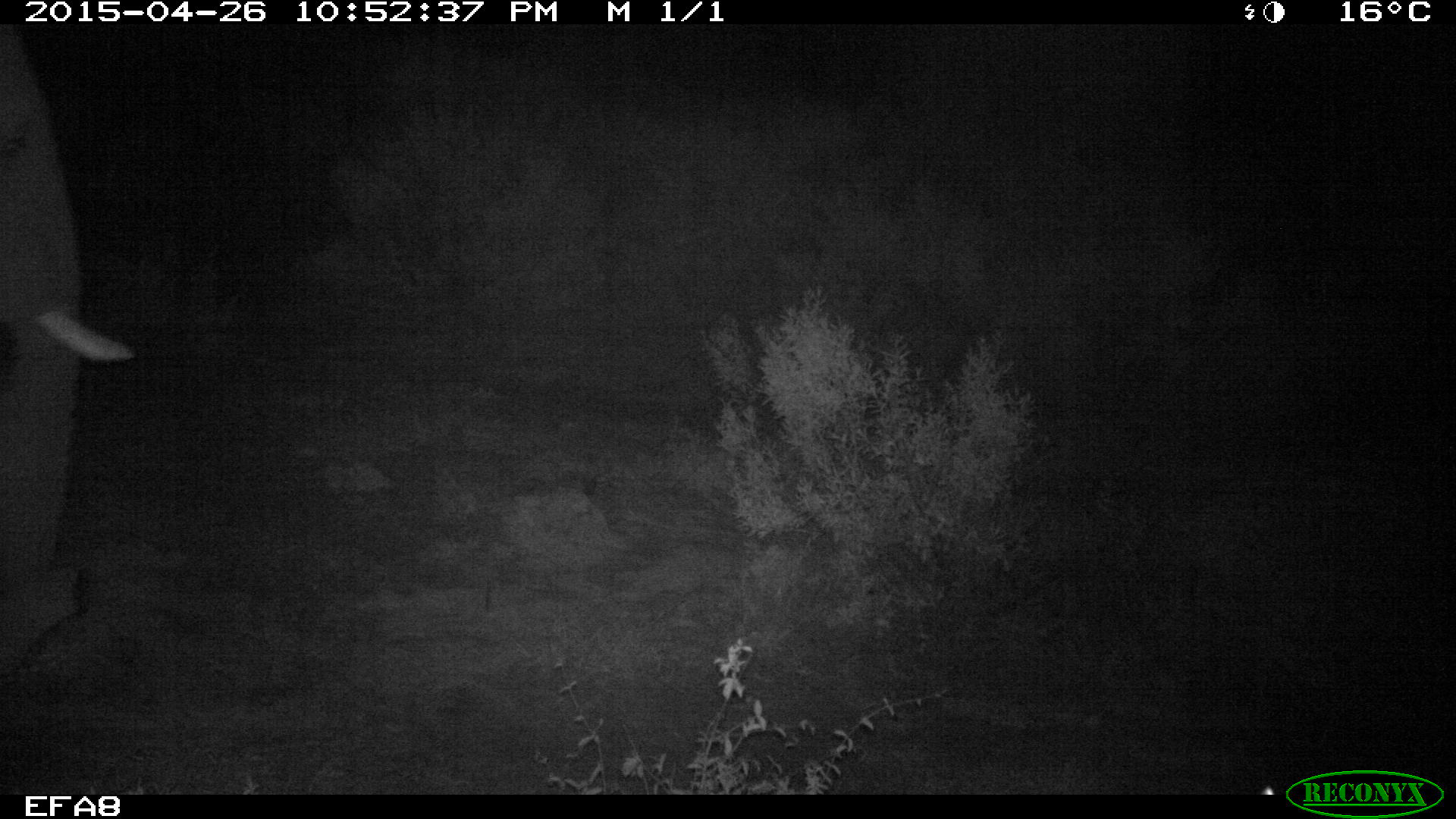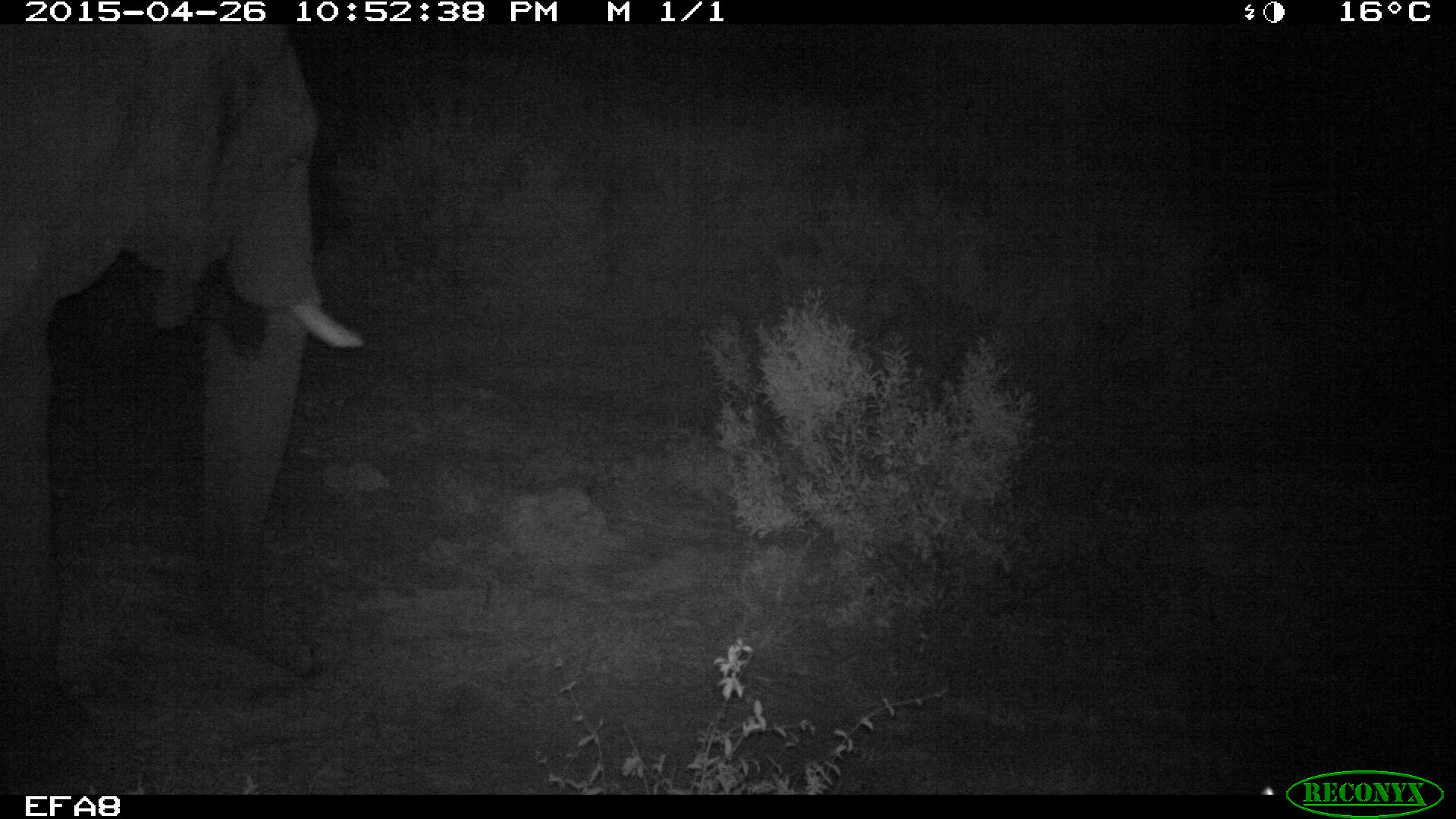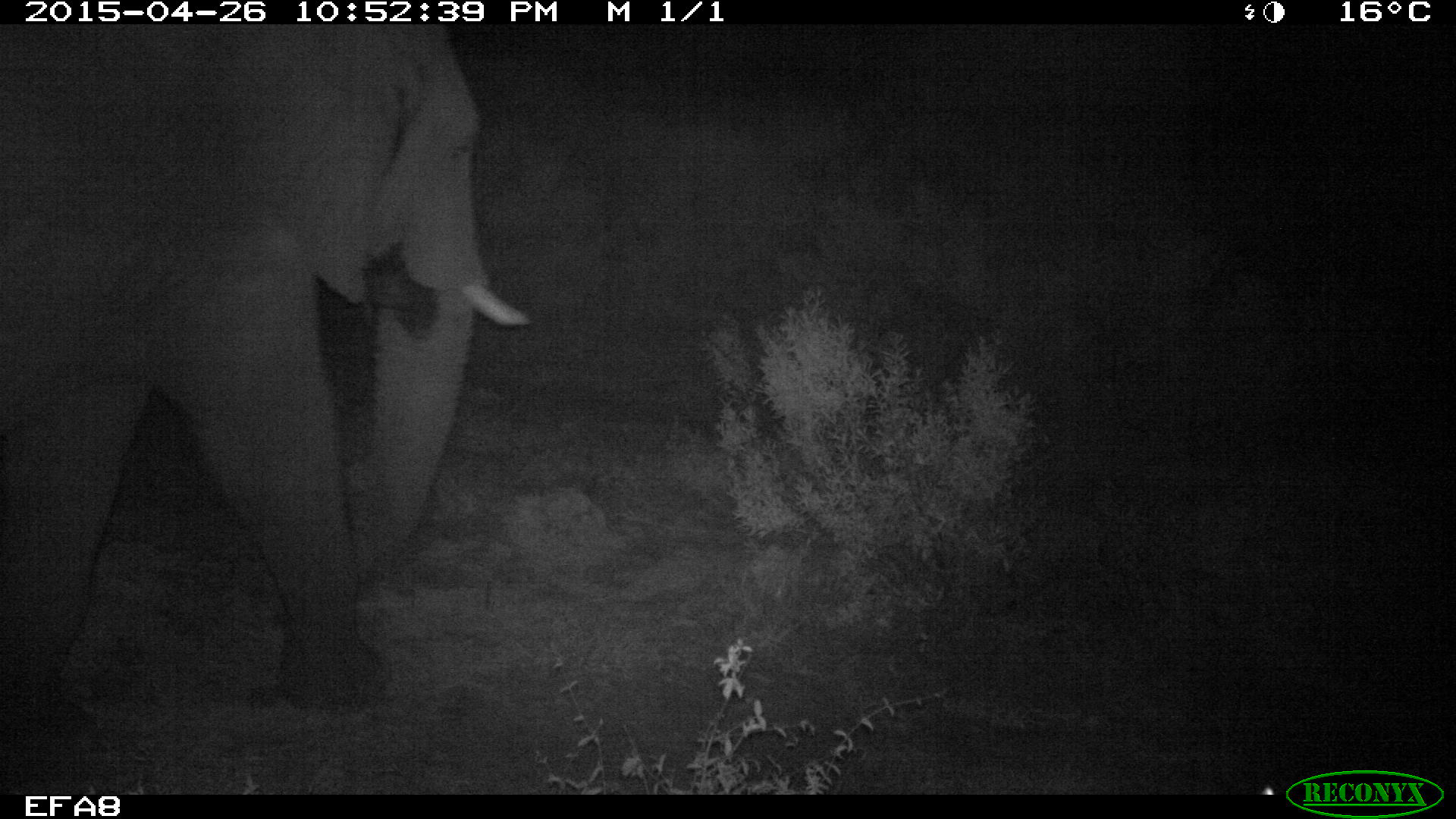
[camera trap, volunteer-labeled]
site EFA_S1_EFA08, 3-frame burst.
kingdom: Animalia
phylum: Chordata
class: Mammalia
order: Proboscidea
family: Elephantidae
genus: Loxodonta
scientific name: Loxodonta africana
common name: african bush elephant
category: elephant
Elephant (african bush elephant) (Loxodonta africana), count 1. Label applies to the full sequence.